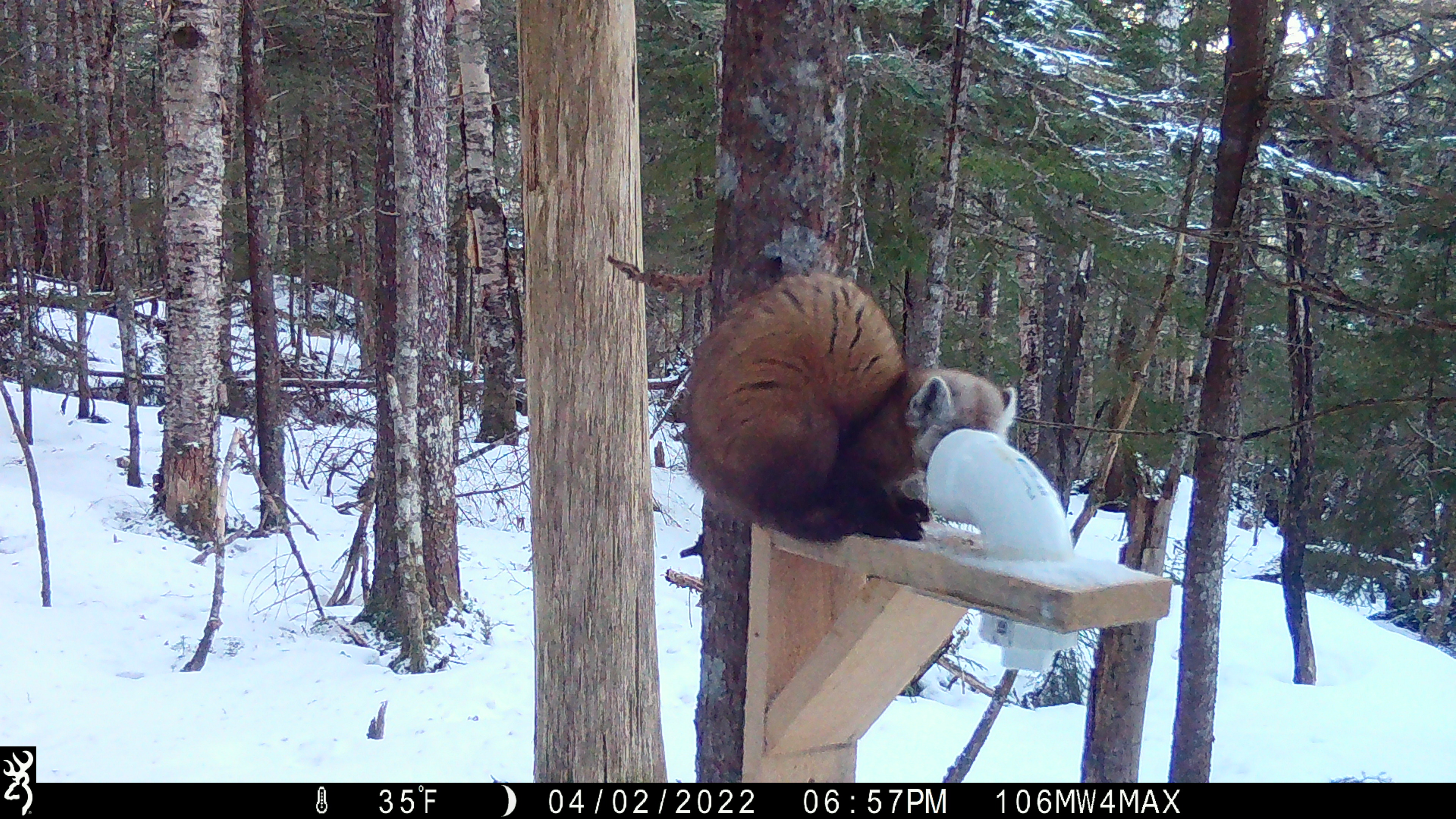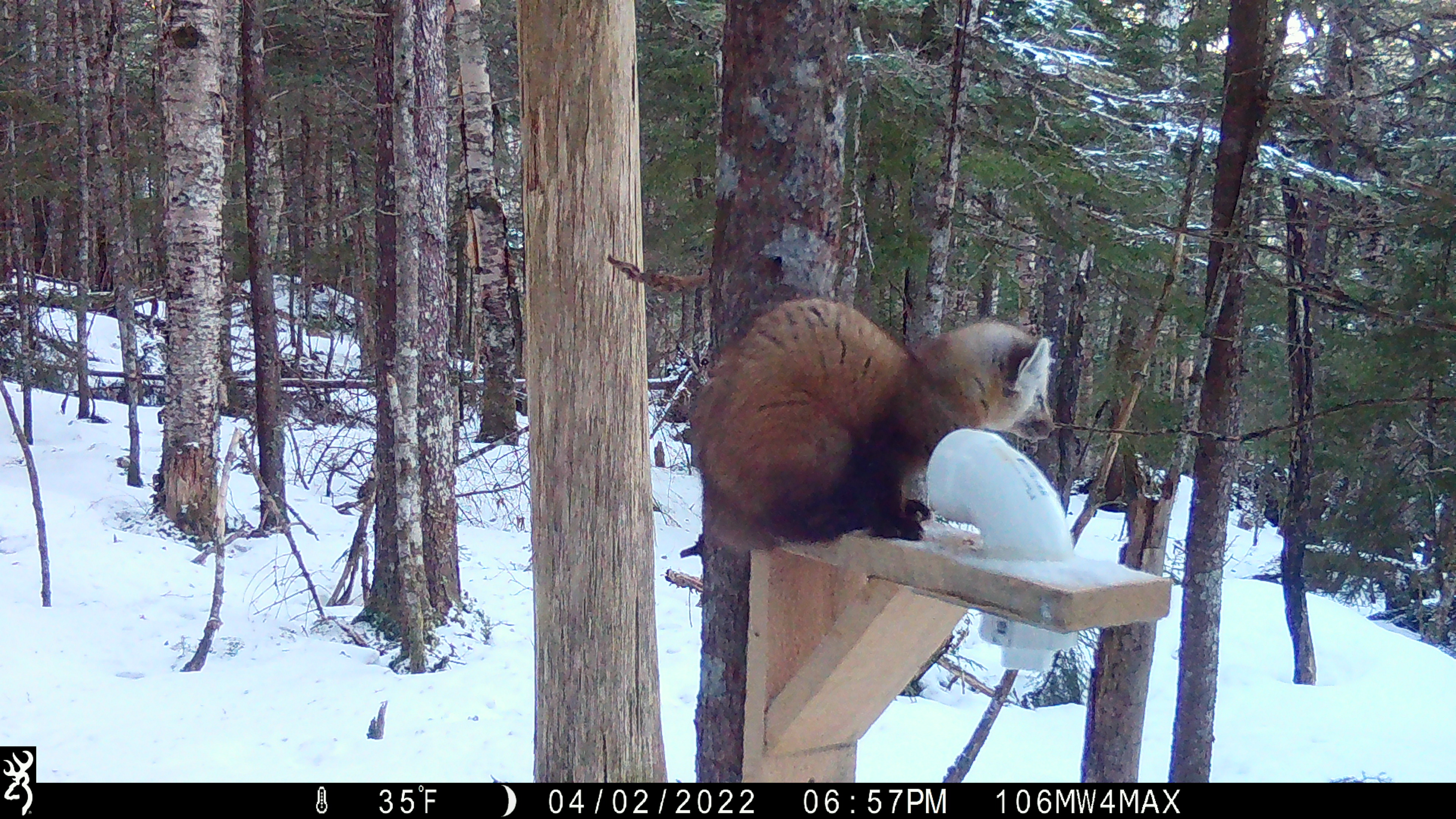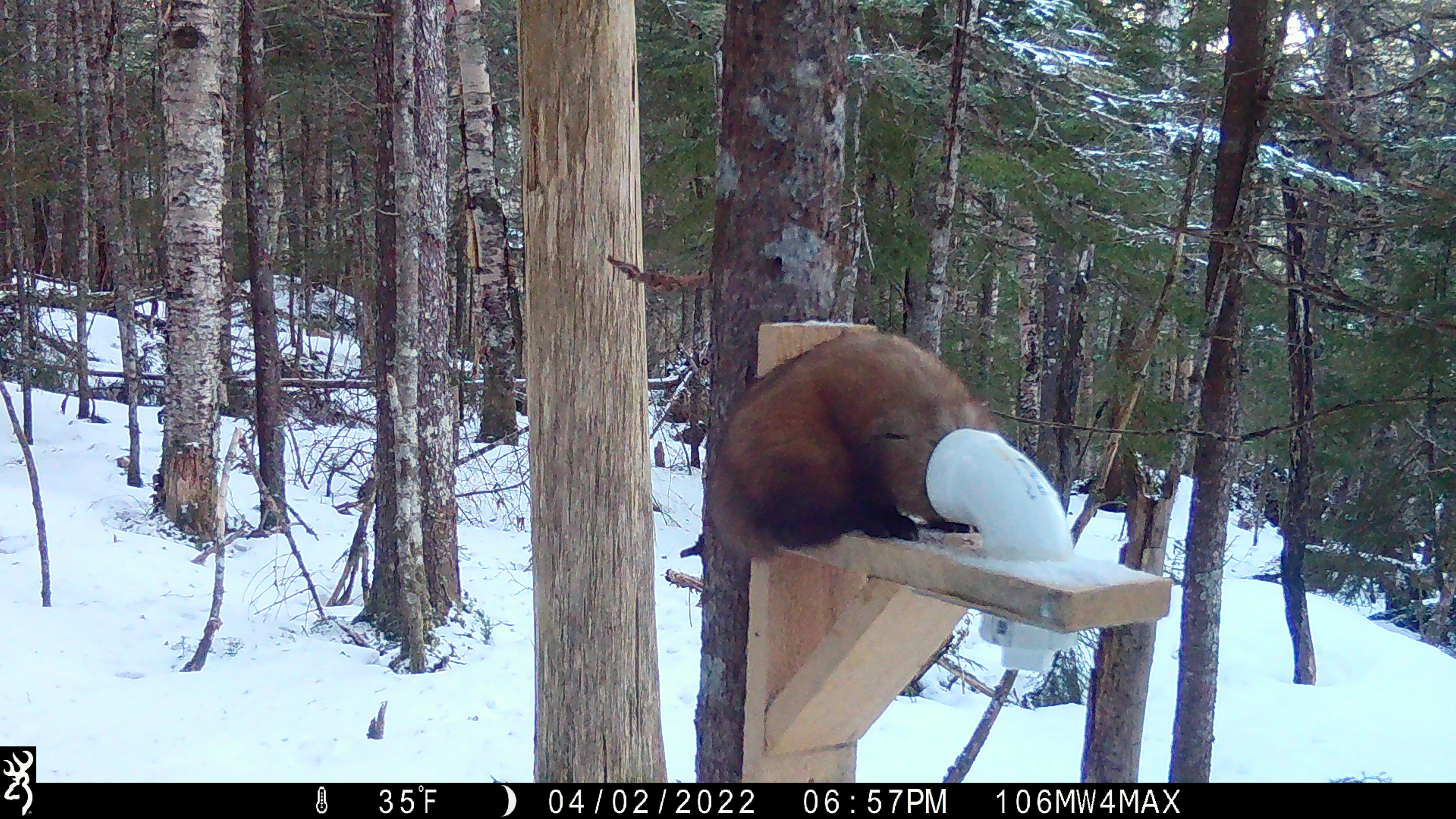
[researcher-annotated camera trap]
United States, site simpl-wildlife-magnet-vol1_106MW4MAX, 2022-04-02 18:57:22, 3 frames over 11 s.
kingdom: Animalia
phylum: Chordata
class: Mammalia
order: Carnivora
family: Mustelidae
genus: Martes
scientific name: Martes americana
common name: american marten